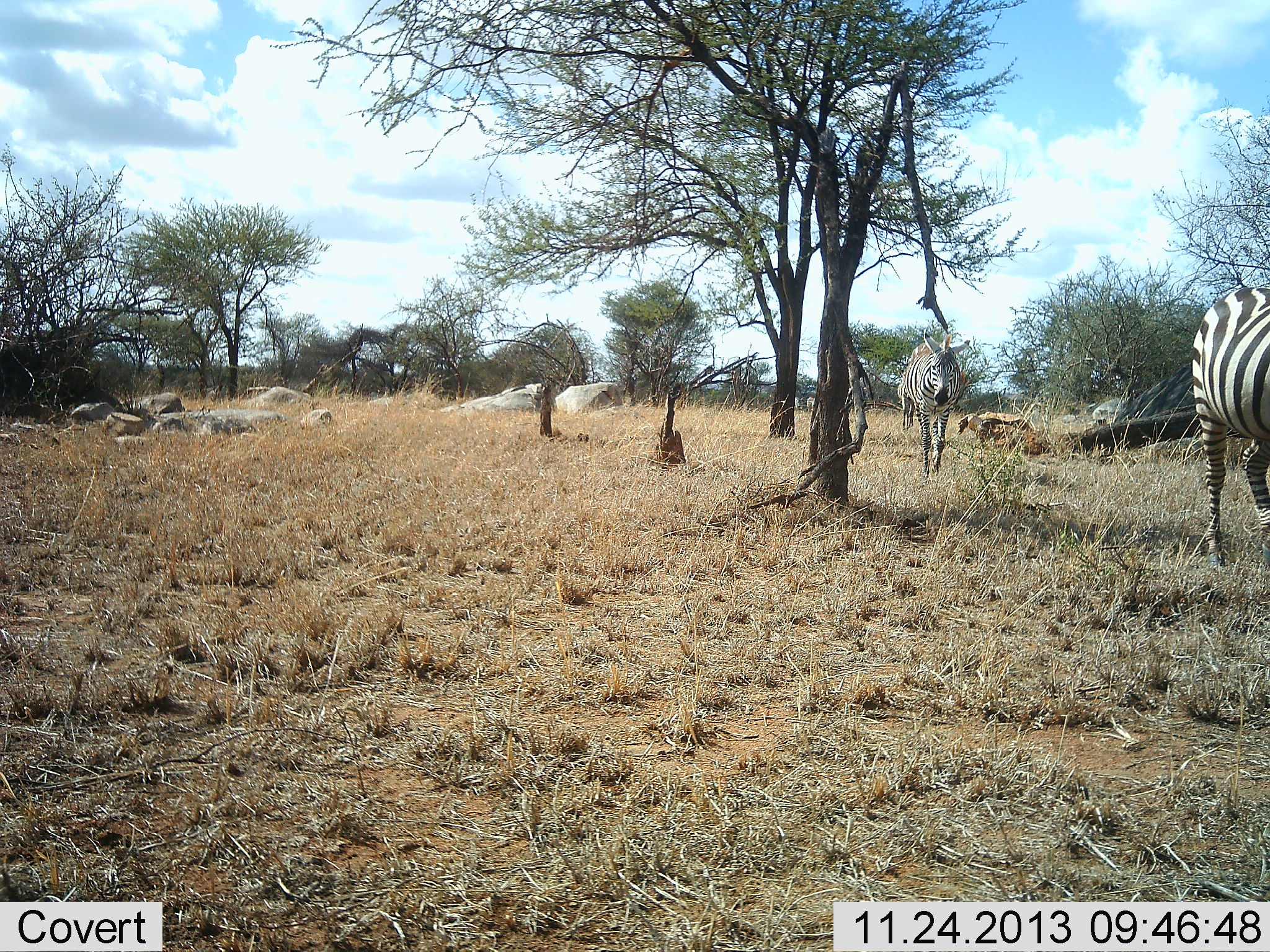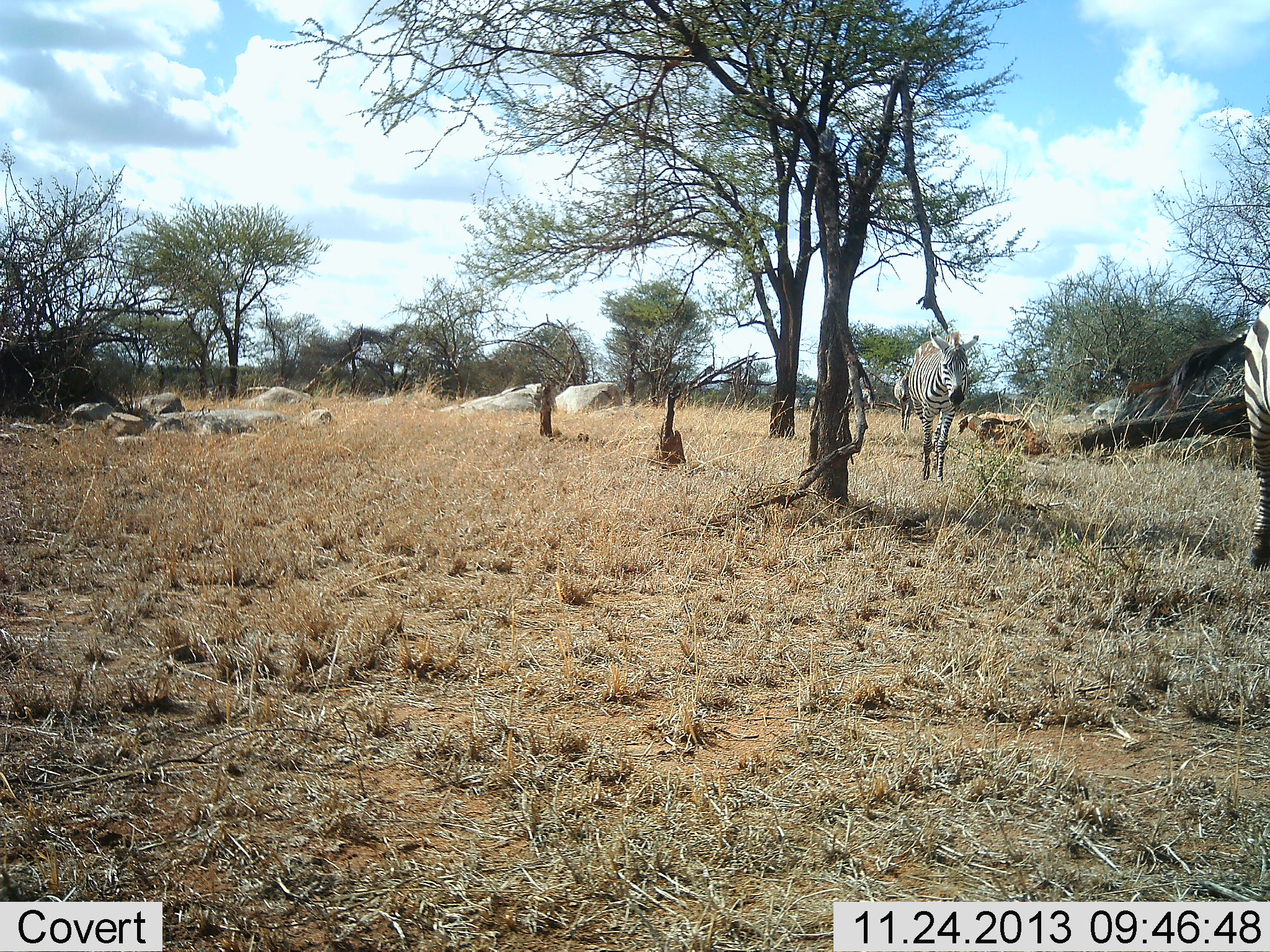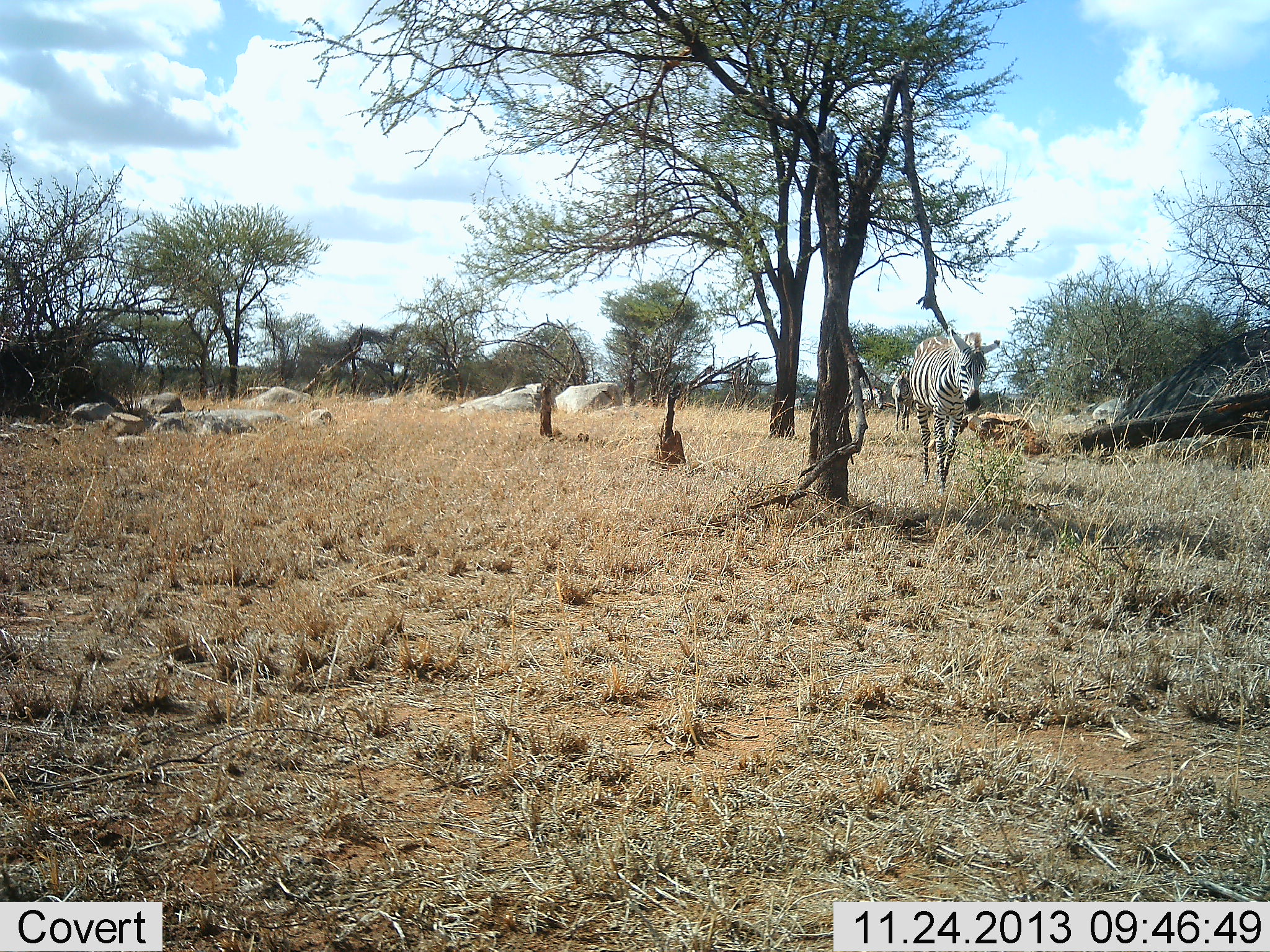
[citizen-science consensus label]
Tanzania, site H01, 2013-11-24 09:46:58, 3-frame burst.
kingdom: Animalia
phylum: Chordata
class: Mammalia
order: Perissodactyla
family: Equidae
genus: Equus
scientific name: Equus quagga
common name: plains zebra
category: zebra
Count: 5.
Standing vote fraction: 0%.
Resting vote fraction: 0%.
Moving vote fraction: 100%.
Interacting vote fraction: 0%.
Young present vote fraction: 0%.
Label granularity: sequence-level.